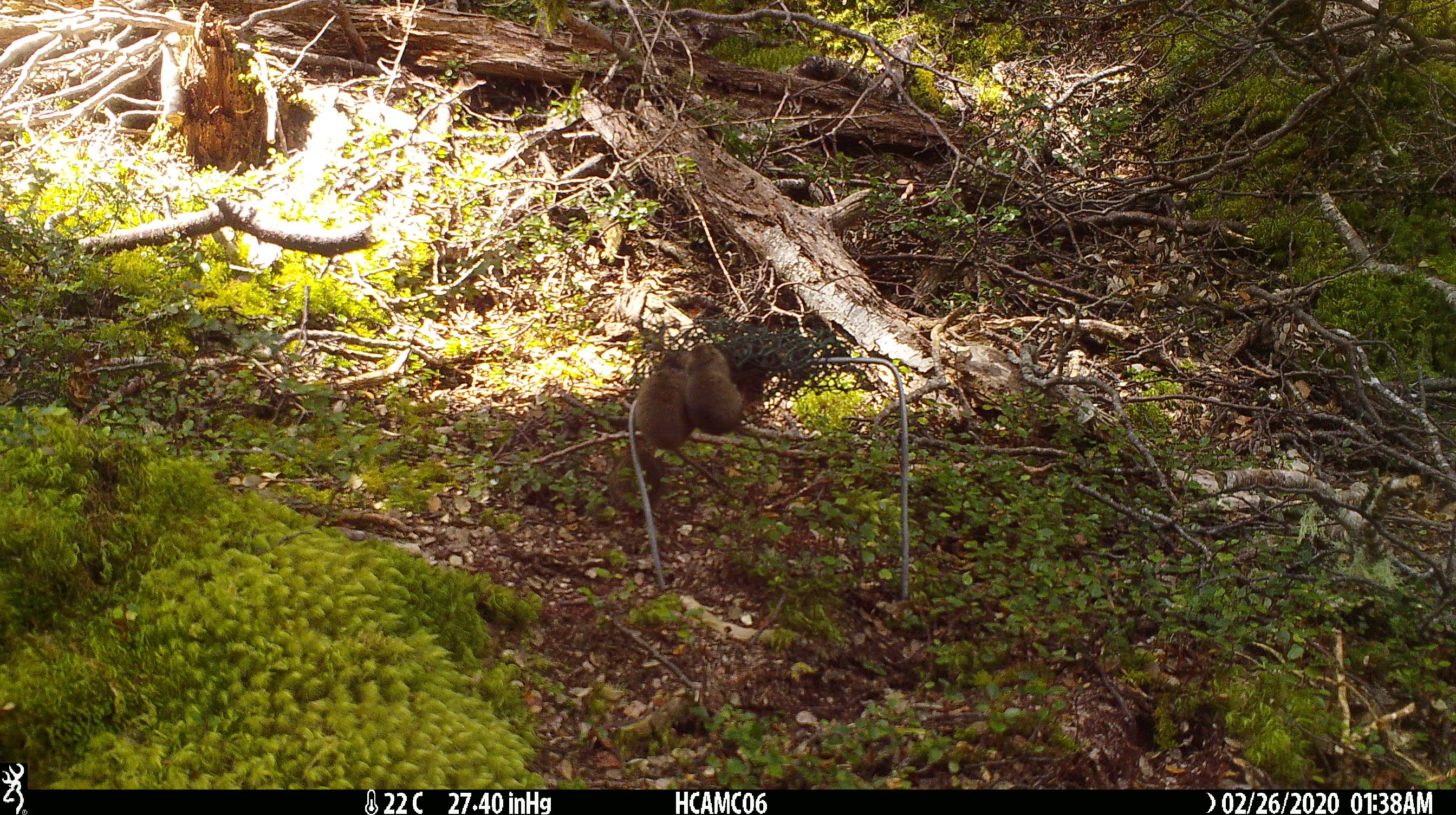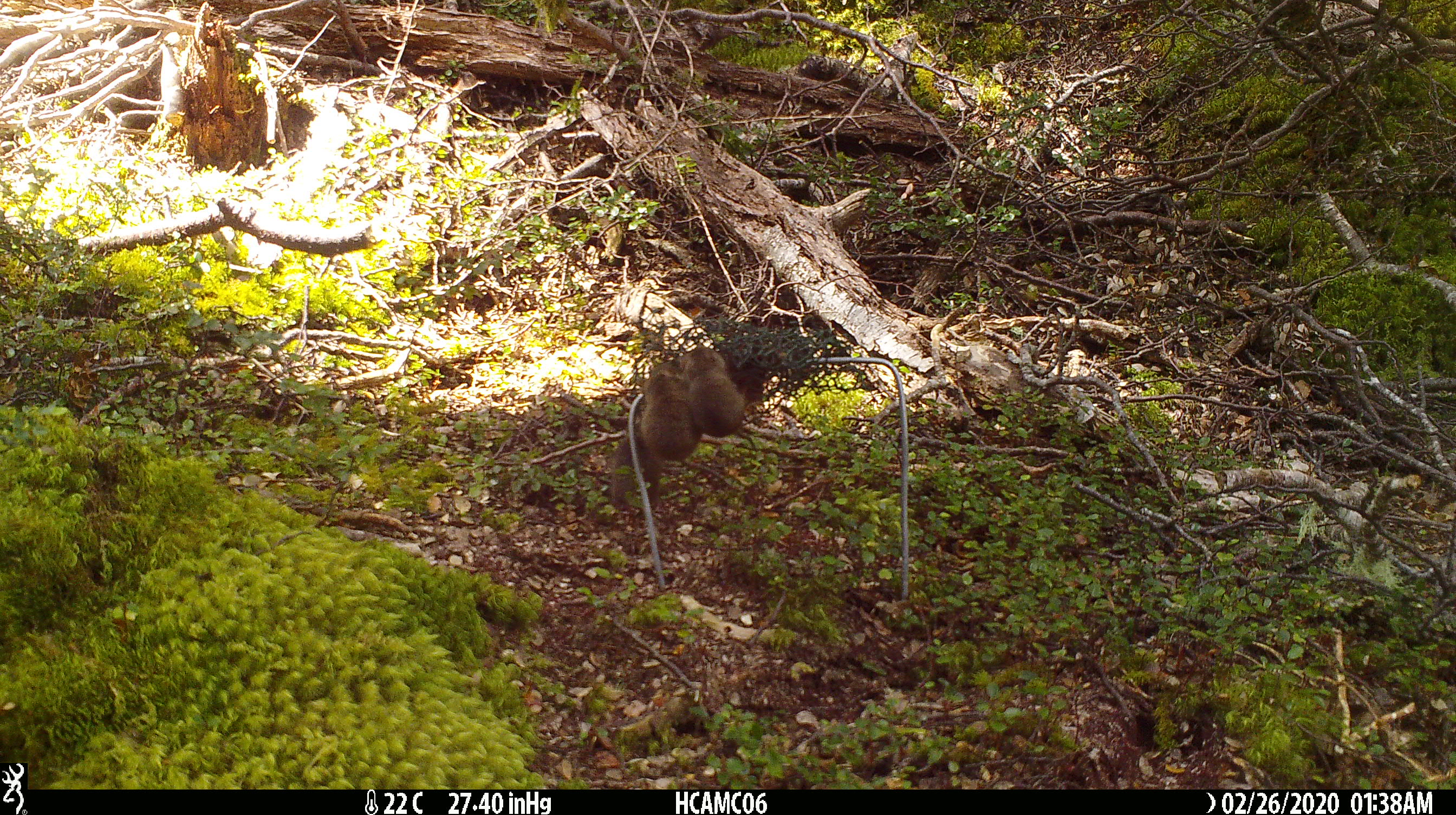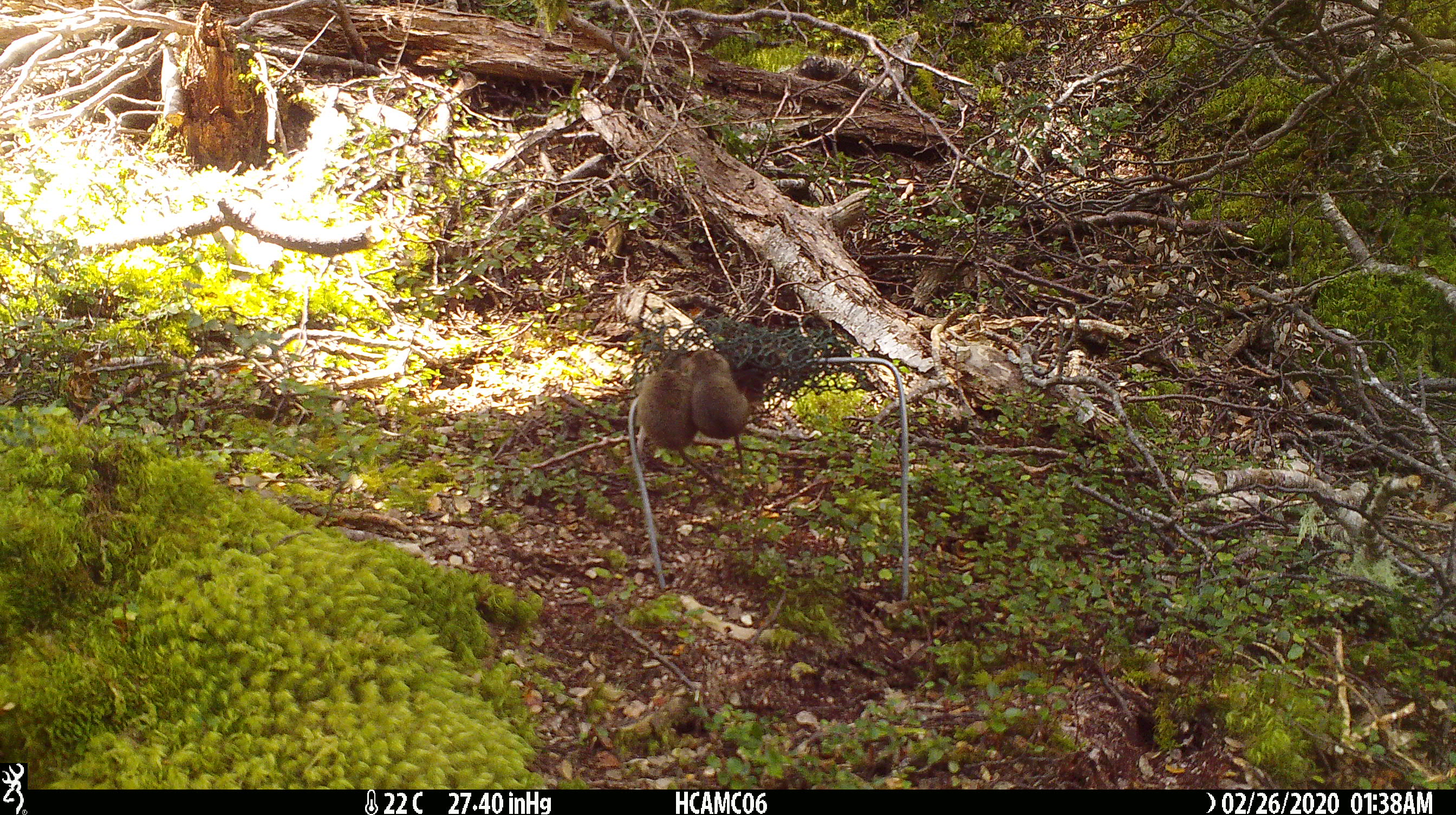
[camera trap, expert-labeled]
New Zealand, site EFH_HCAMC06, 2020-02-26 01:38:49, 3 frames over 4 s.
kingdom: Animalia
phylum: Chordata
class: Mammalia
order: Rodentia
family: Muridae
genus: Mus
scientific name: Mus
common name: mouse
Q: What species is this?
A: Mouse (Mus).